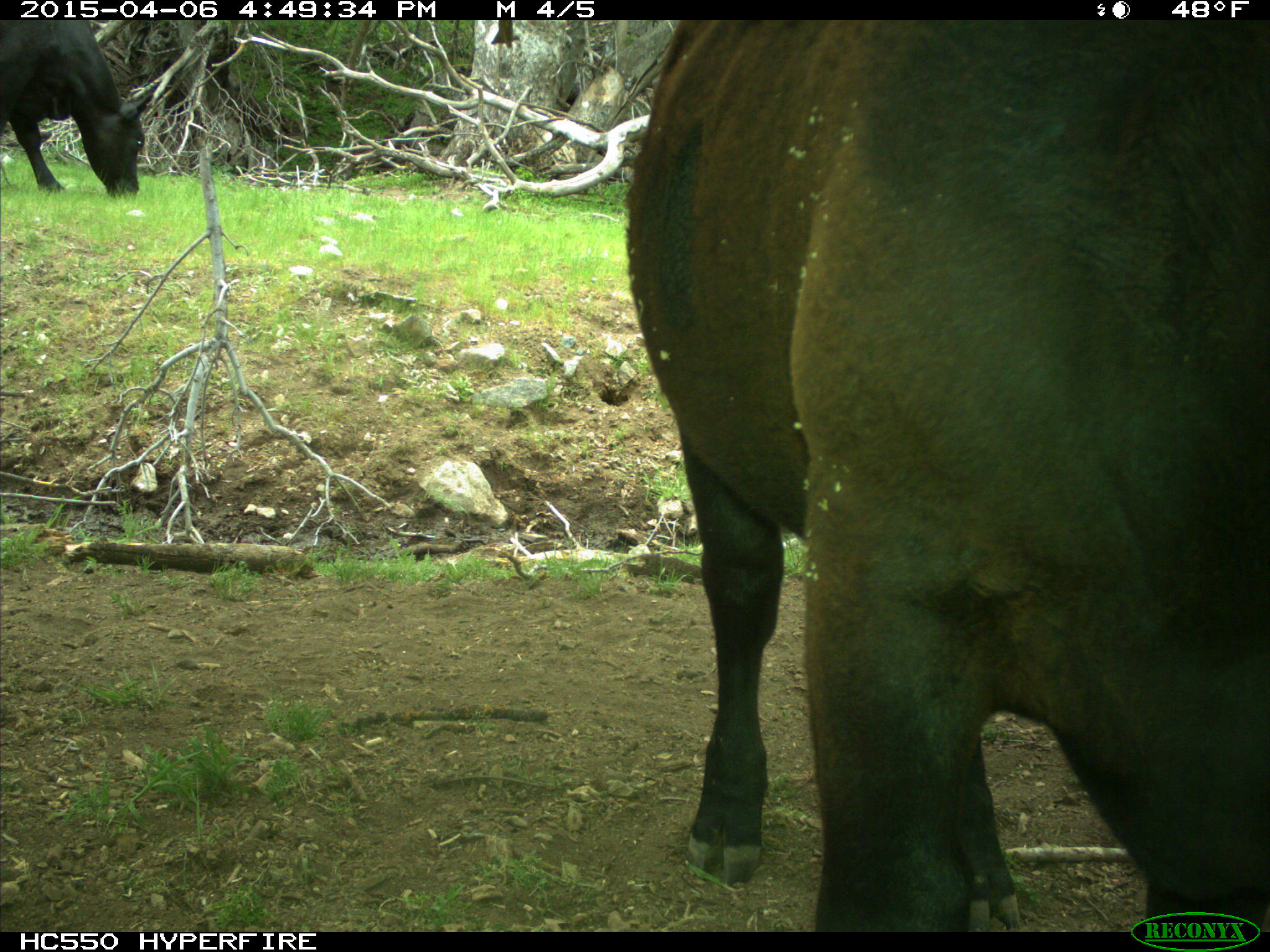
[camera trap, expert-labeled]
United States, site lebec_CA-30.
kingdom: Animalia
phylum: Chordata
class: Mammalia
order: Artiodactyla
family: Bovidae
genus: Bos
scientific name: Bos taurus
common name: domestic cow